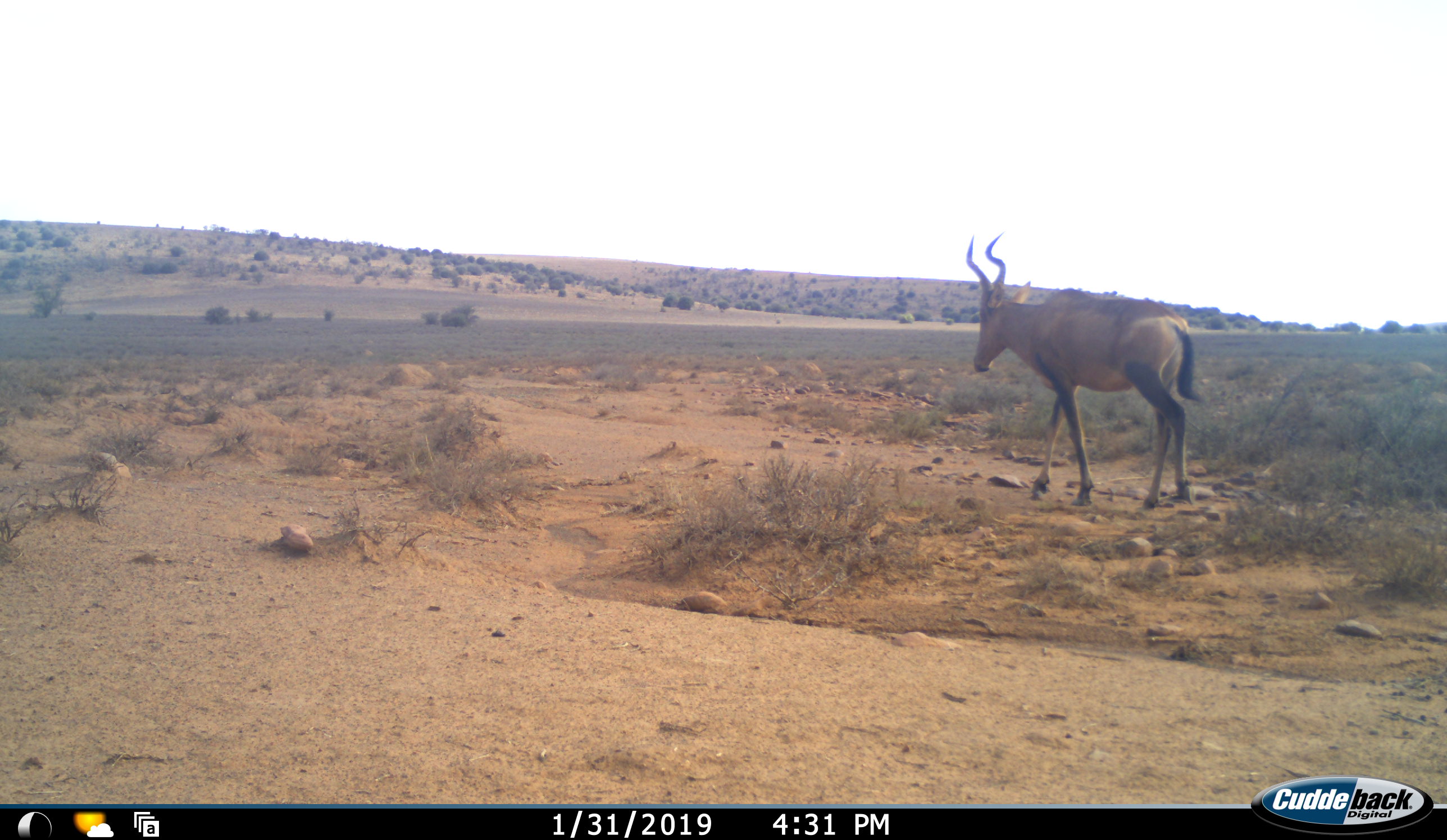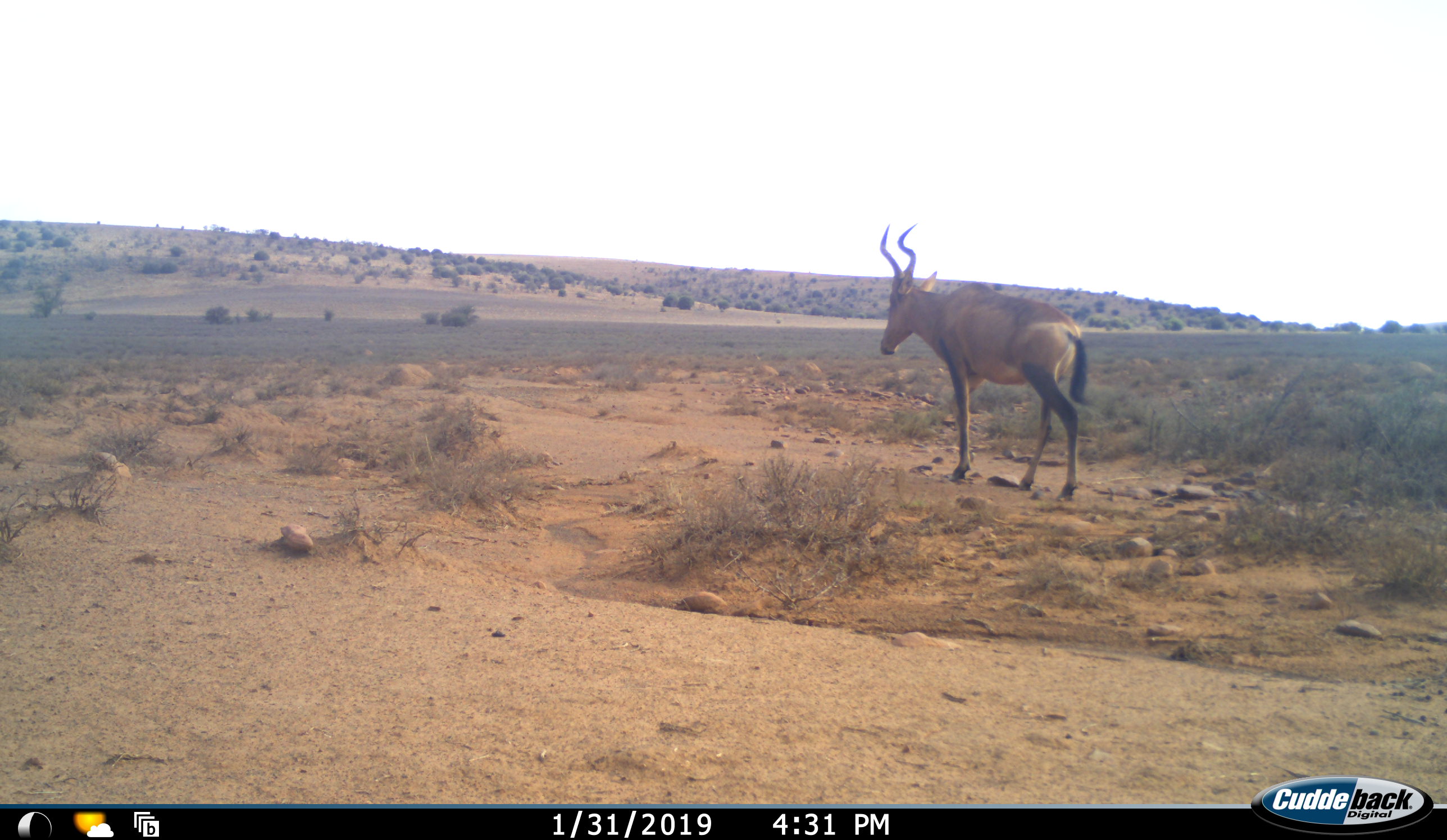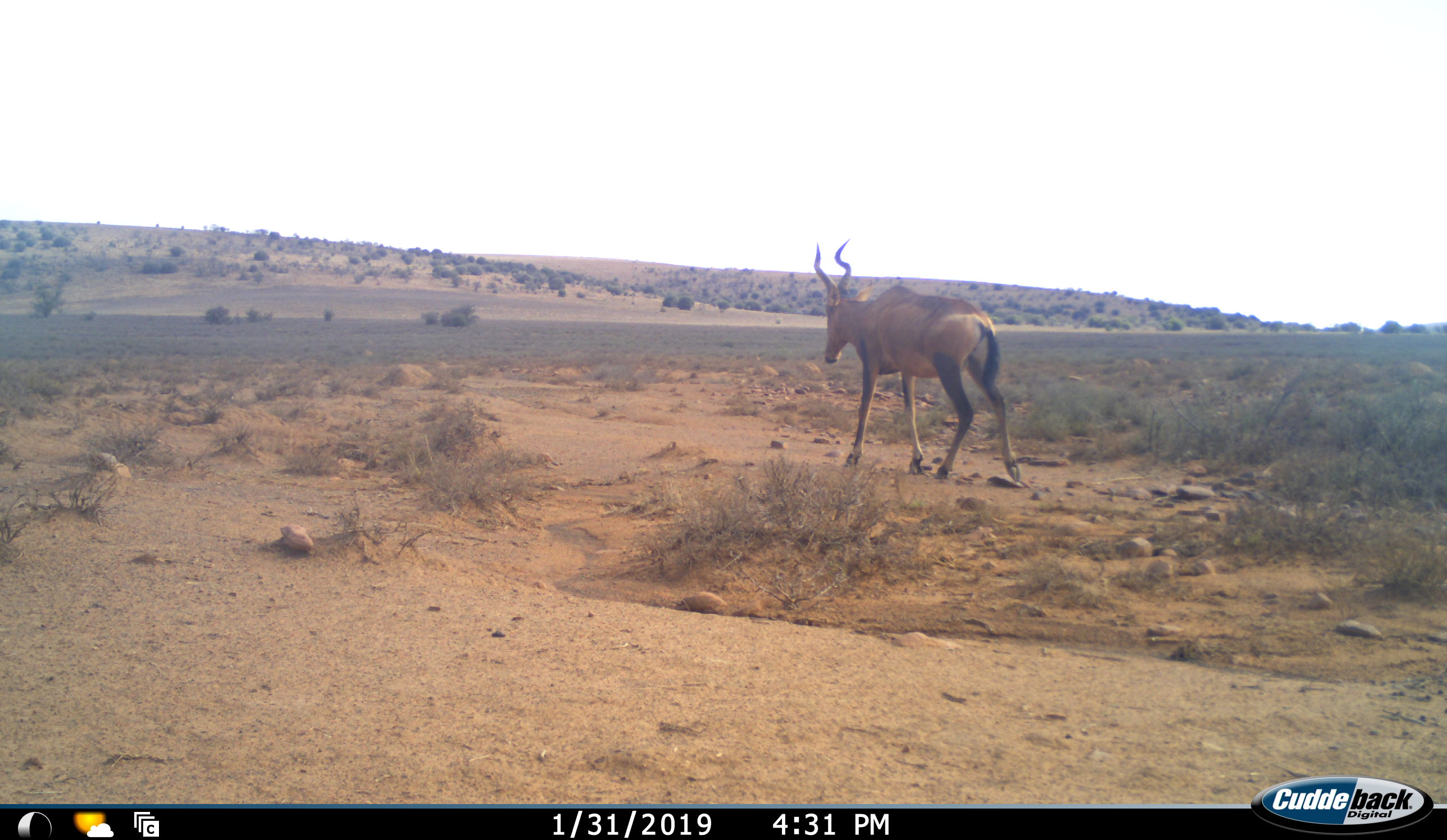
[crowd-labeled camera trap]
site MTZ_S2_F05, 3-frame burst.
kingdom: Animalia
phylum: Chordata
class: Mammalia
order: Artiodactyla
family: Bovidae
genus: Alcelaphus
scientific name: Alcelaphus buselaphus caama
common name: red hartebeest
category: hartebeestred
Hartebeestred (red hartebeest) (Alcelaphus buselaphus caama), count 1. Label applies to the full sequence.